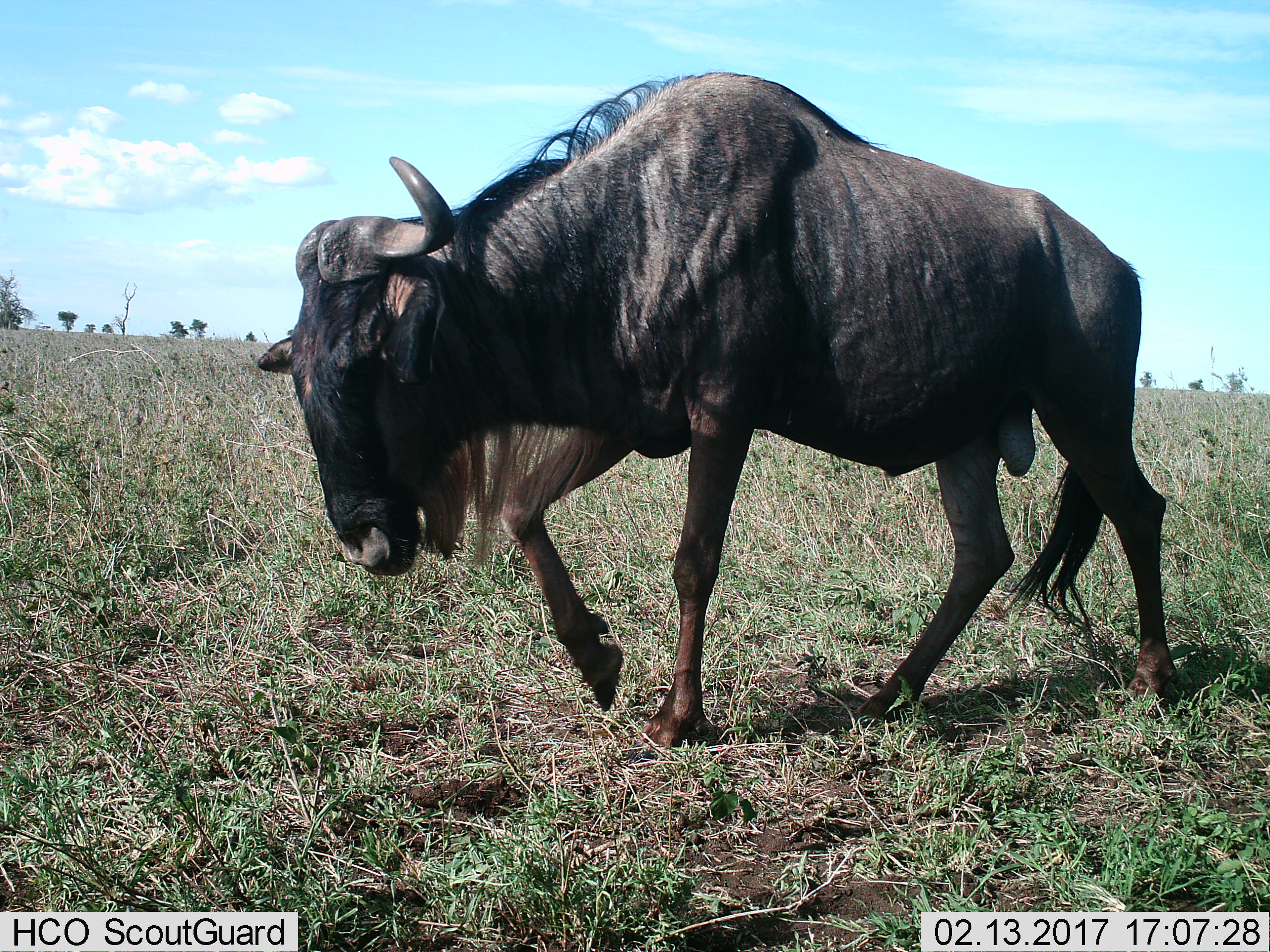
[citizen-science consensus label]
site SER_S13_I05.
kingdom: Animalia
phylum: Chordata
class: Mammalia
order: Artiodactyla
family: Bovidae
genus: Connochaetes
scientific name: Connochaetes taurinus taurinus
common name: blue wildebeest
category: wildebeestblue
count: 1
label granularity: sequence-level